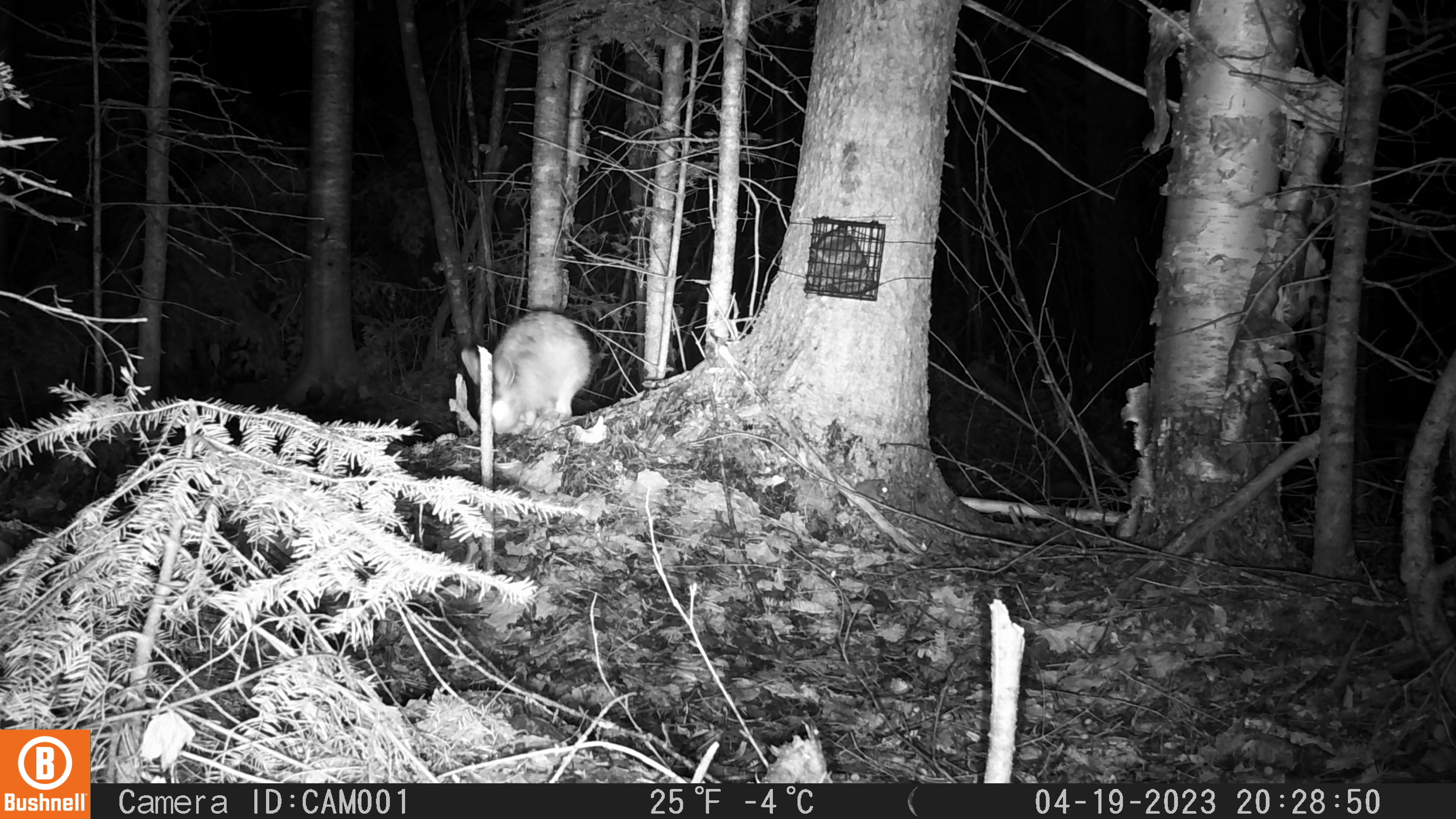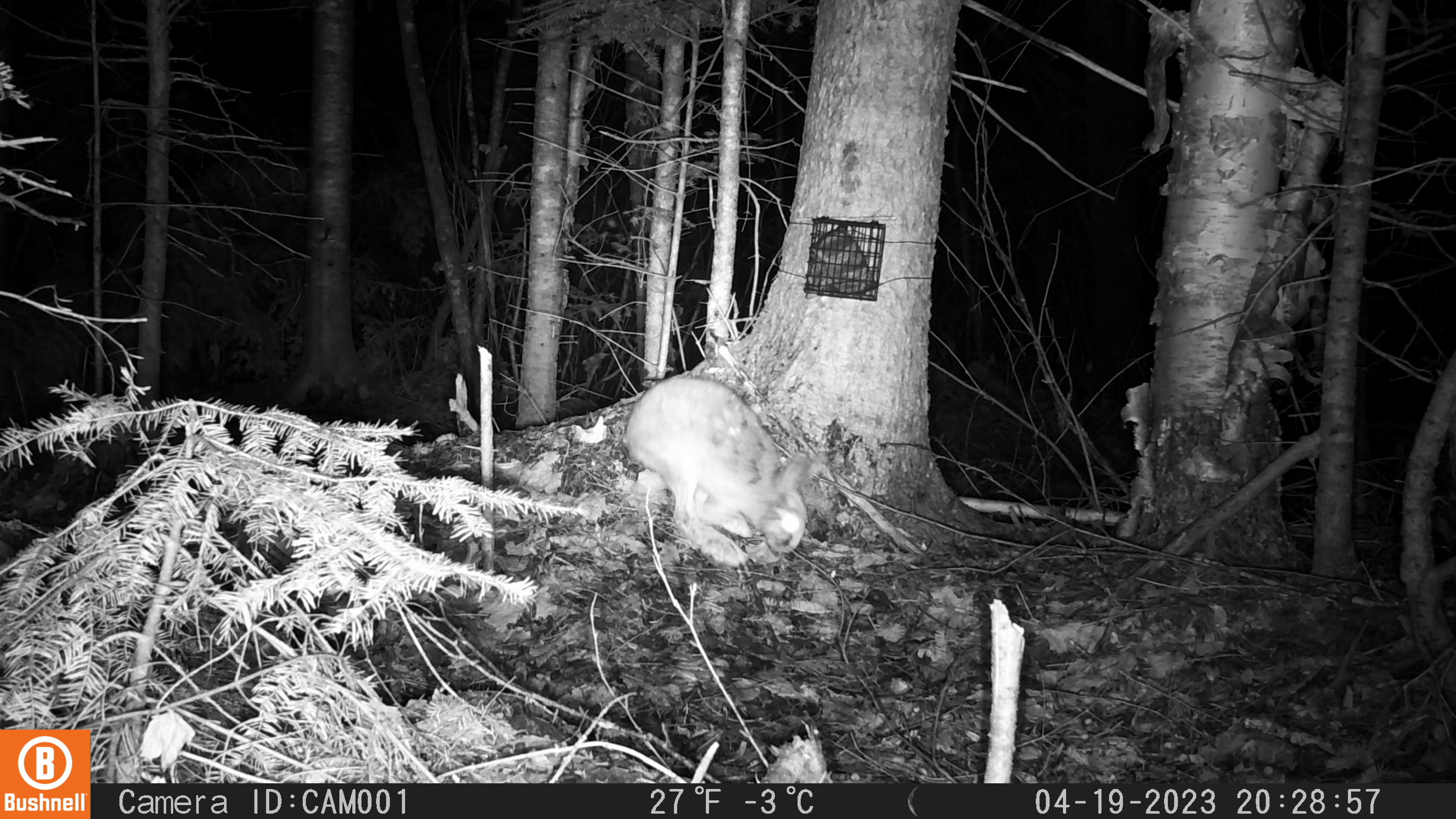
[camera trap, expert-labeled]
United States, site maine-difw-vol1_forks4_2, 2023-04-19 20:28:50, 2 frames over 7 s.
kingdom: Animalia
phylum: Chordata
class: Mammalia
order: Lagomorpha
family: Leporidae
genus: Lepus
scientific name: Lepus americanus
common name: snowshoe hare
Snowshoe hare (Lepus americanus).